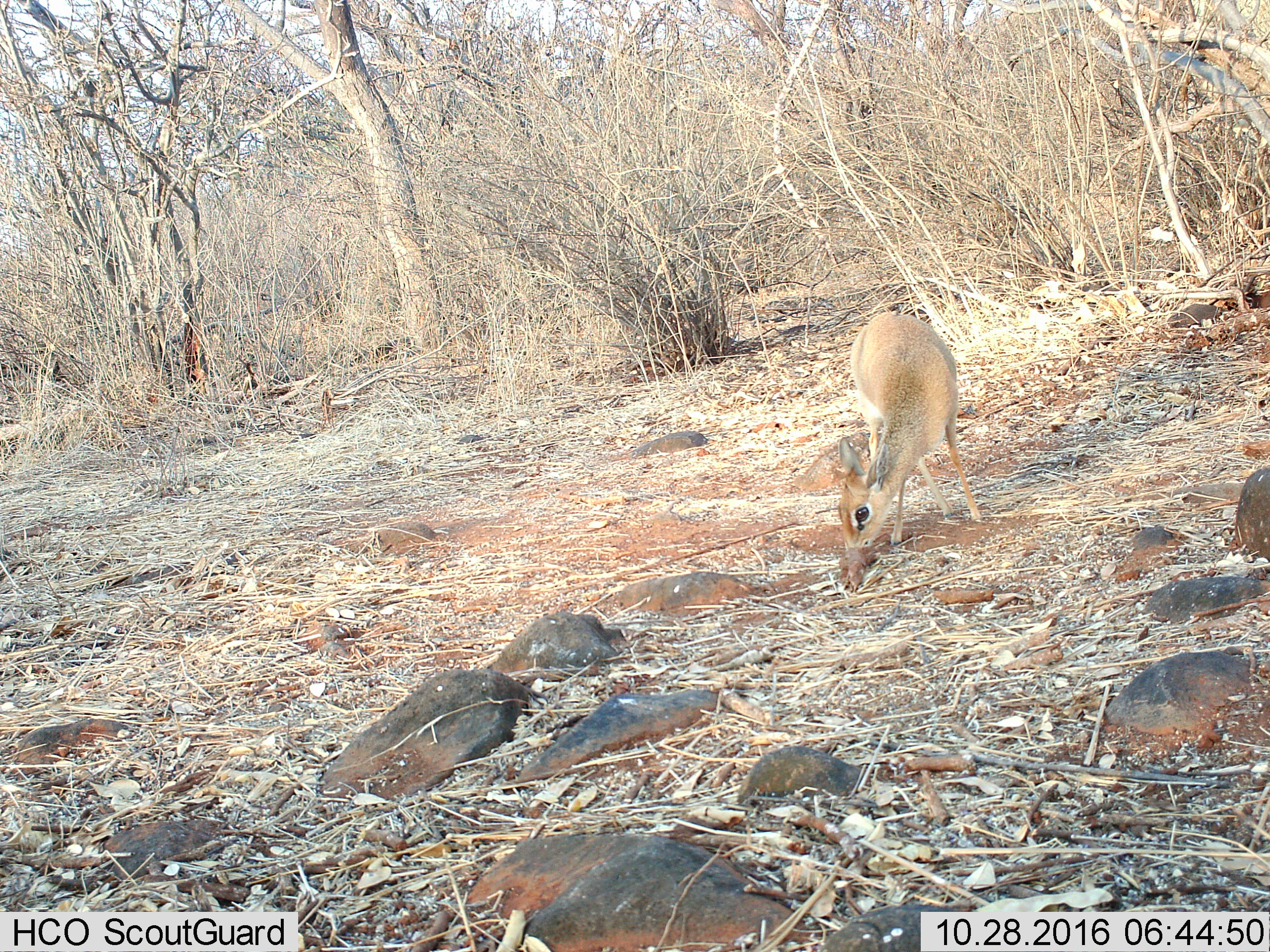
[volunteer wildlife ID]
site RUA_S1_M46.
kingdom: Animalia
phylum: Chordata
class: Mammalia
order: Artiodactyla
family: Bovidae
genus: Madoqua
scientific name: Madoqua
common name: dik-dik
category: dikdik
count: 1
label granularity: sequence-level